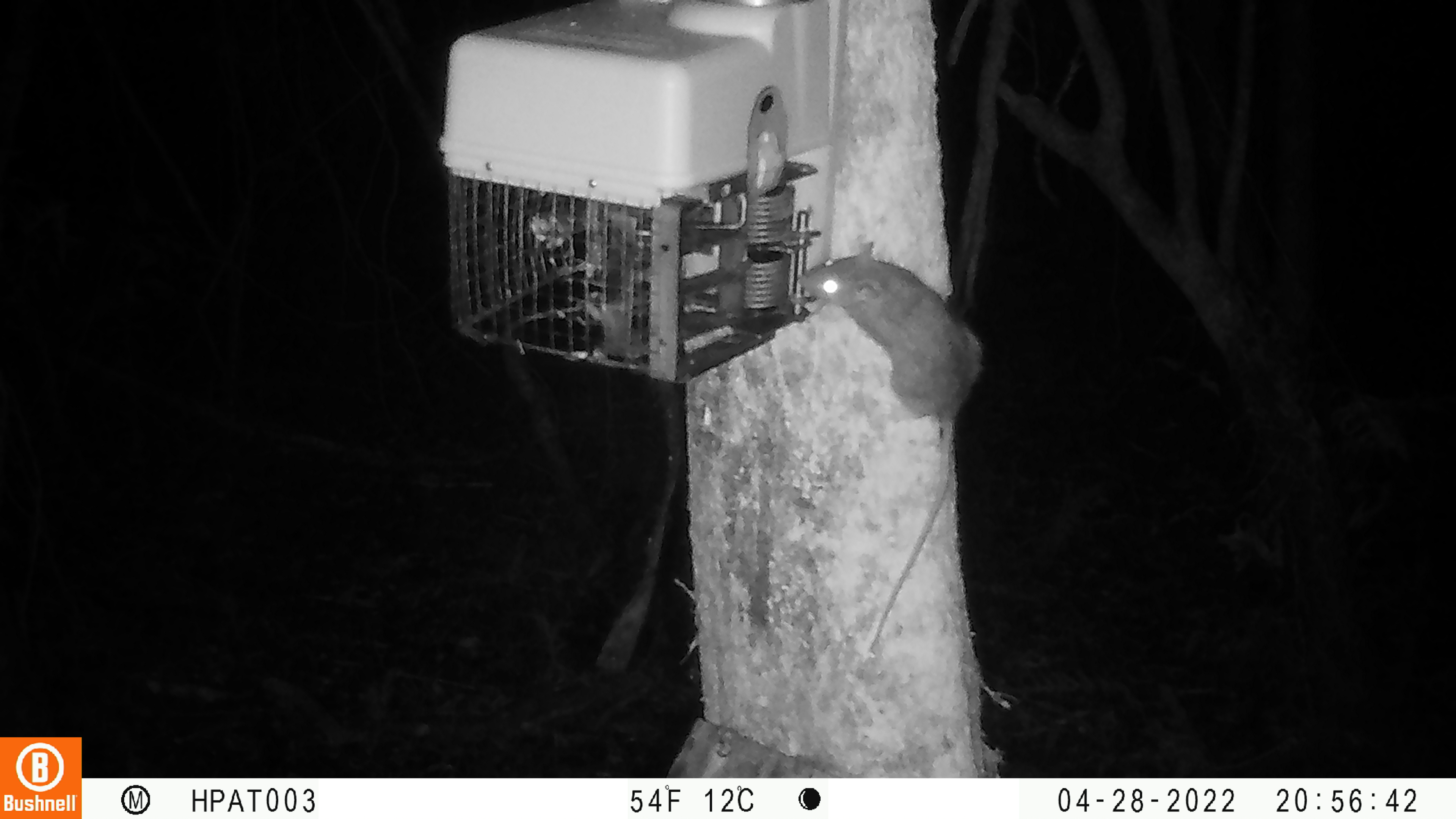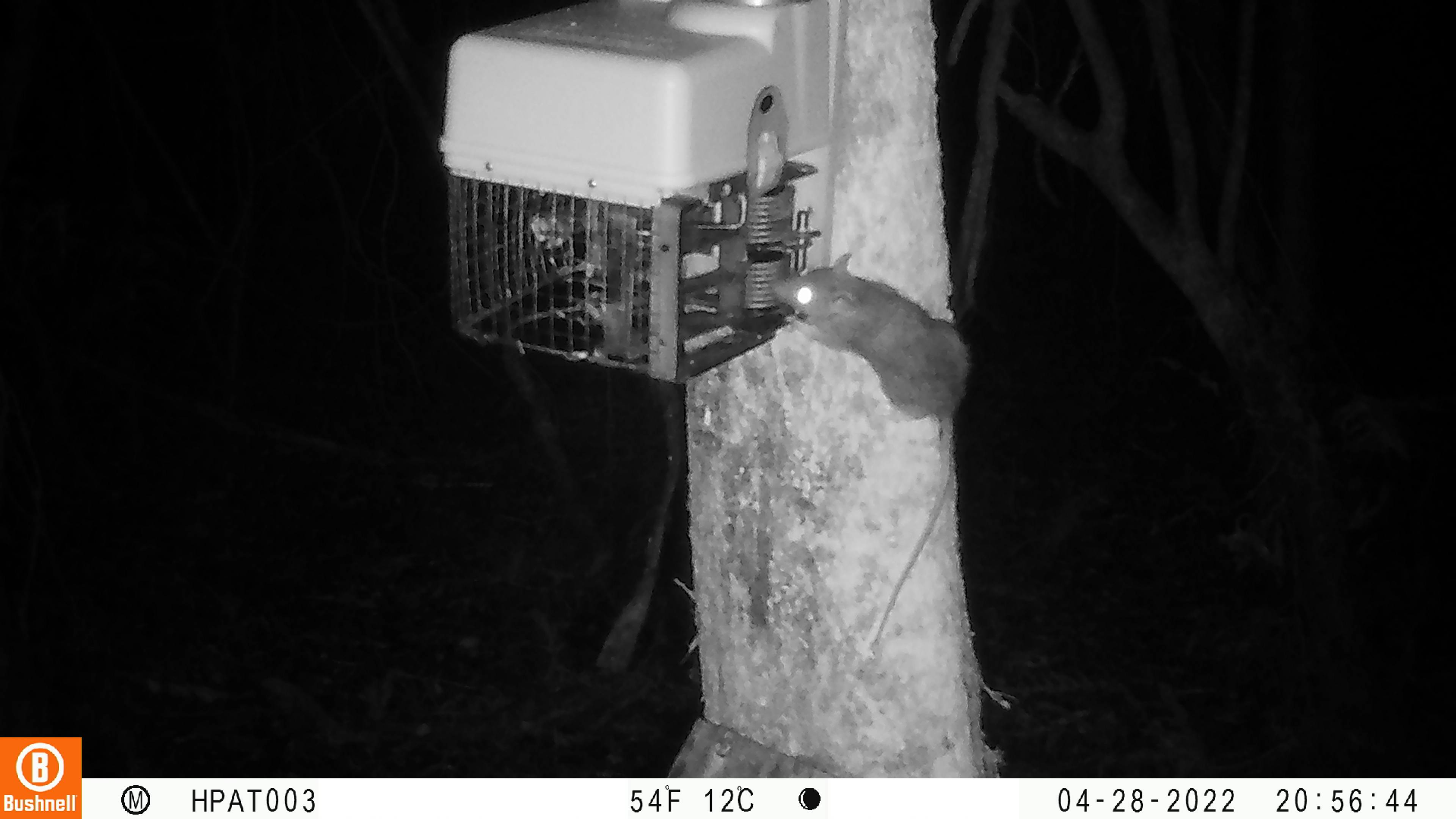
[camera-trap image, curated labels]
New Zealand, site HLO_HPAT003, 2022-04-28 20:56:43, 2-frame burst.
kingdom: Animalia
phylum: Chordata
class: Mammalia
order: Rodentia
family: Muridae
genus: Rattus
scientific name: Rattus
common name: rat